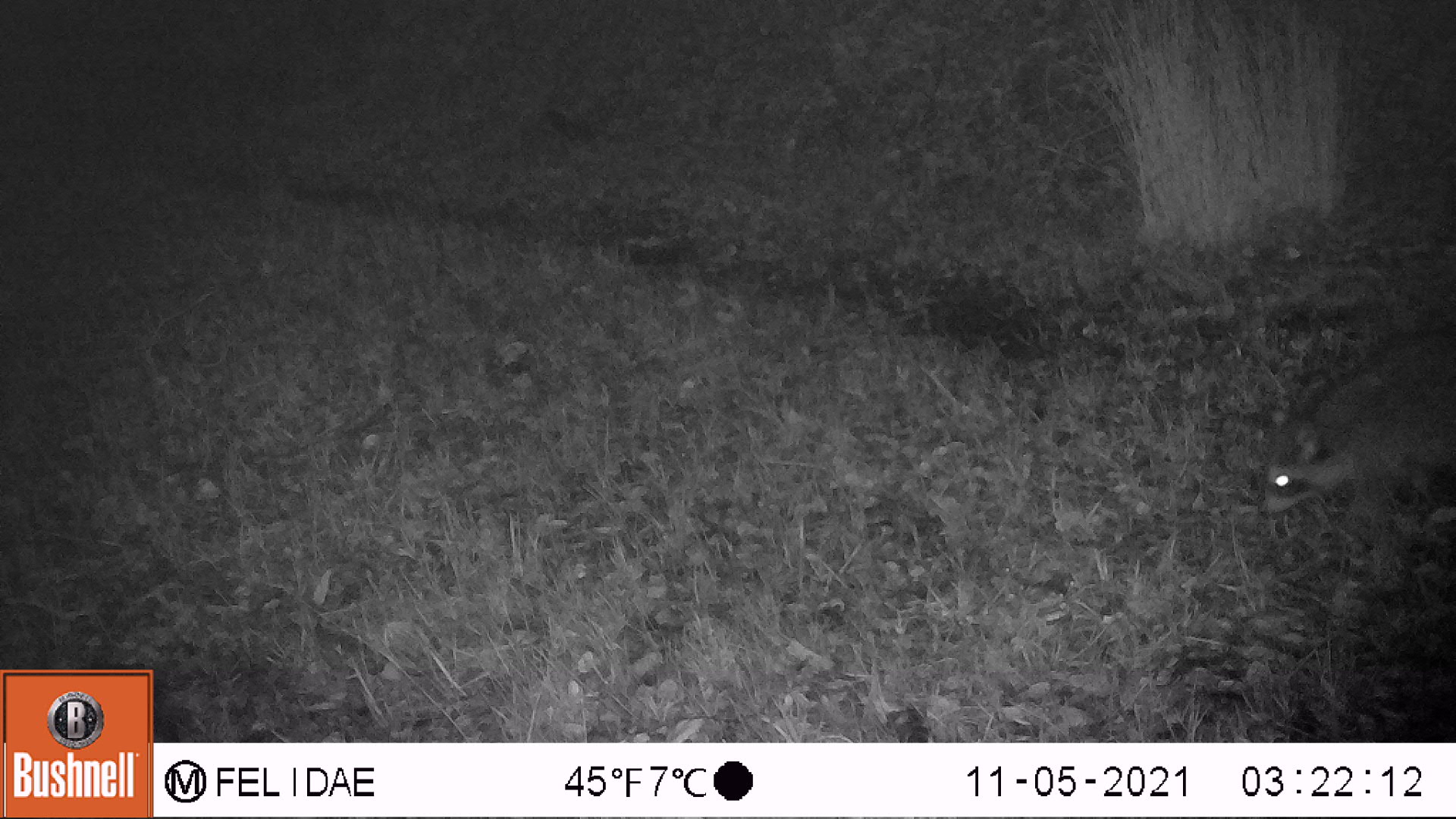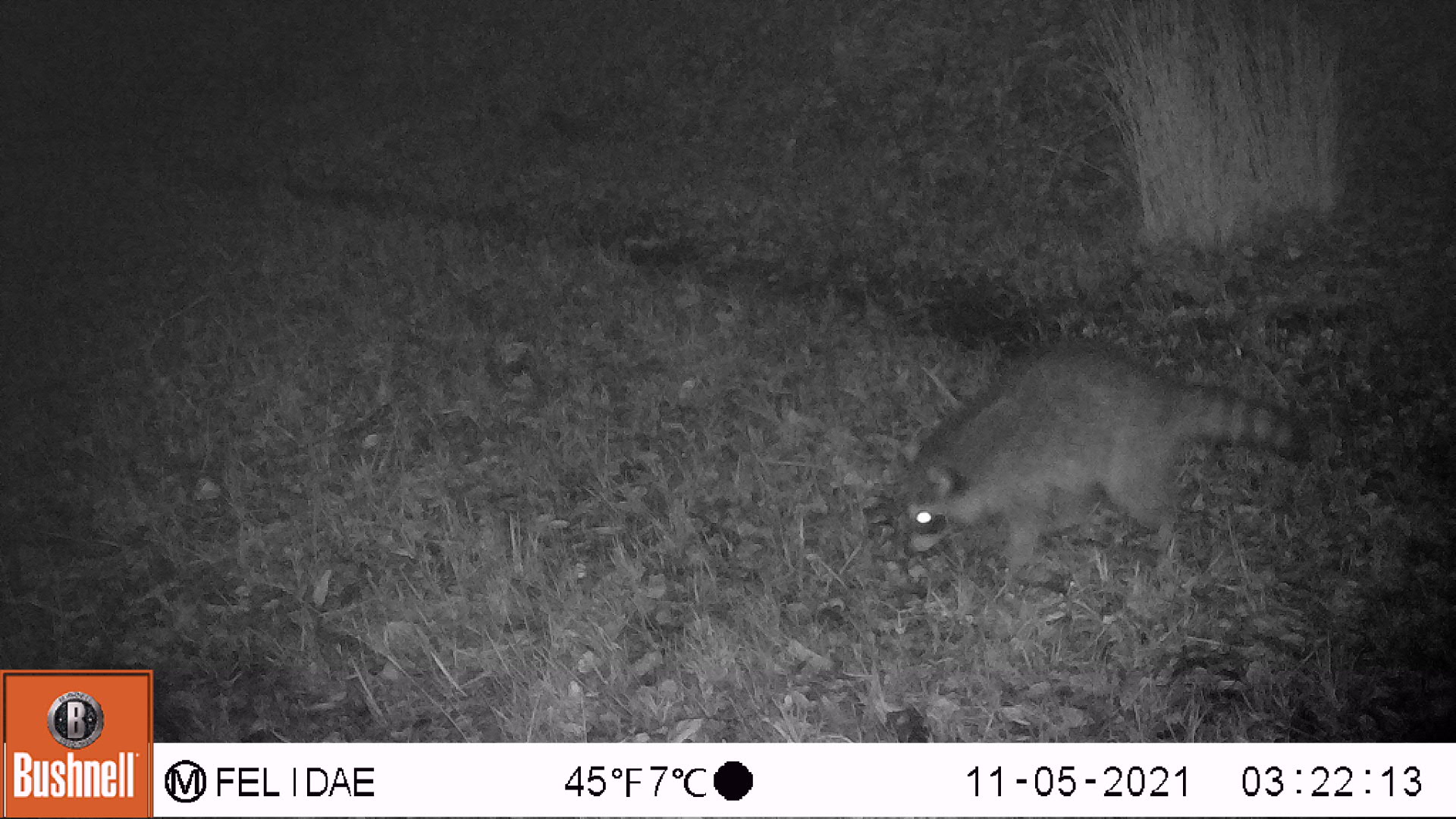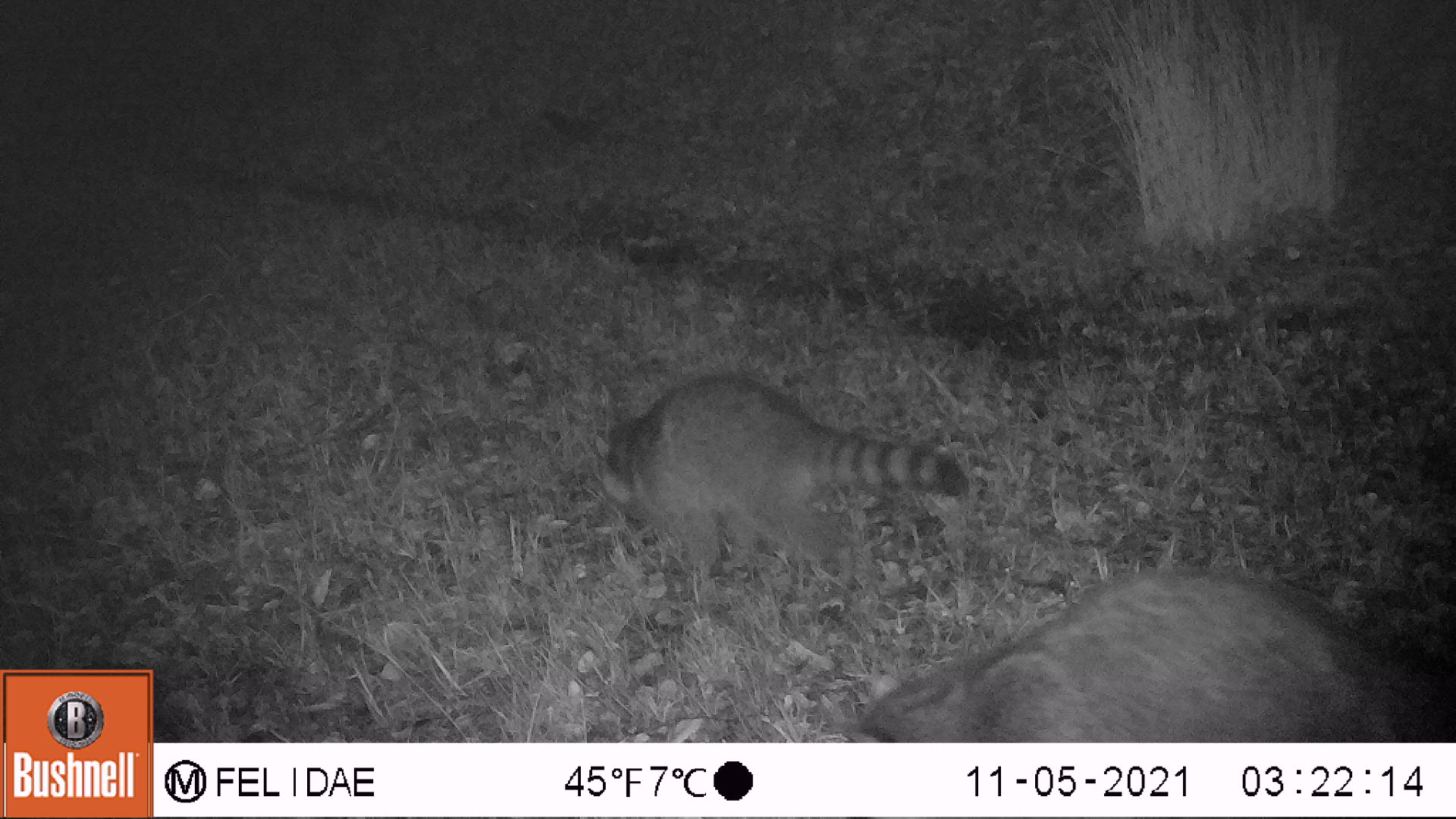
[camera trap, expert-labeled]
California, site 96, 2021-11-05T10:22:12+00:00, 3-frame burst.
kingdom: Animalia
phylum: Chordata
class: Mammalia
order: Carnivora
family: Procyonidae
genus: Procyon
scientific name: Procyon lotor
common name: raccoon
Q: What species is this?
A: Raccoon (Procyon lotor).